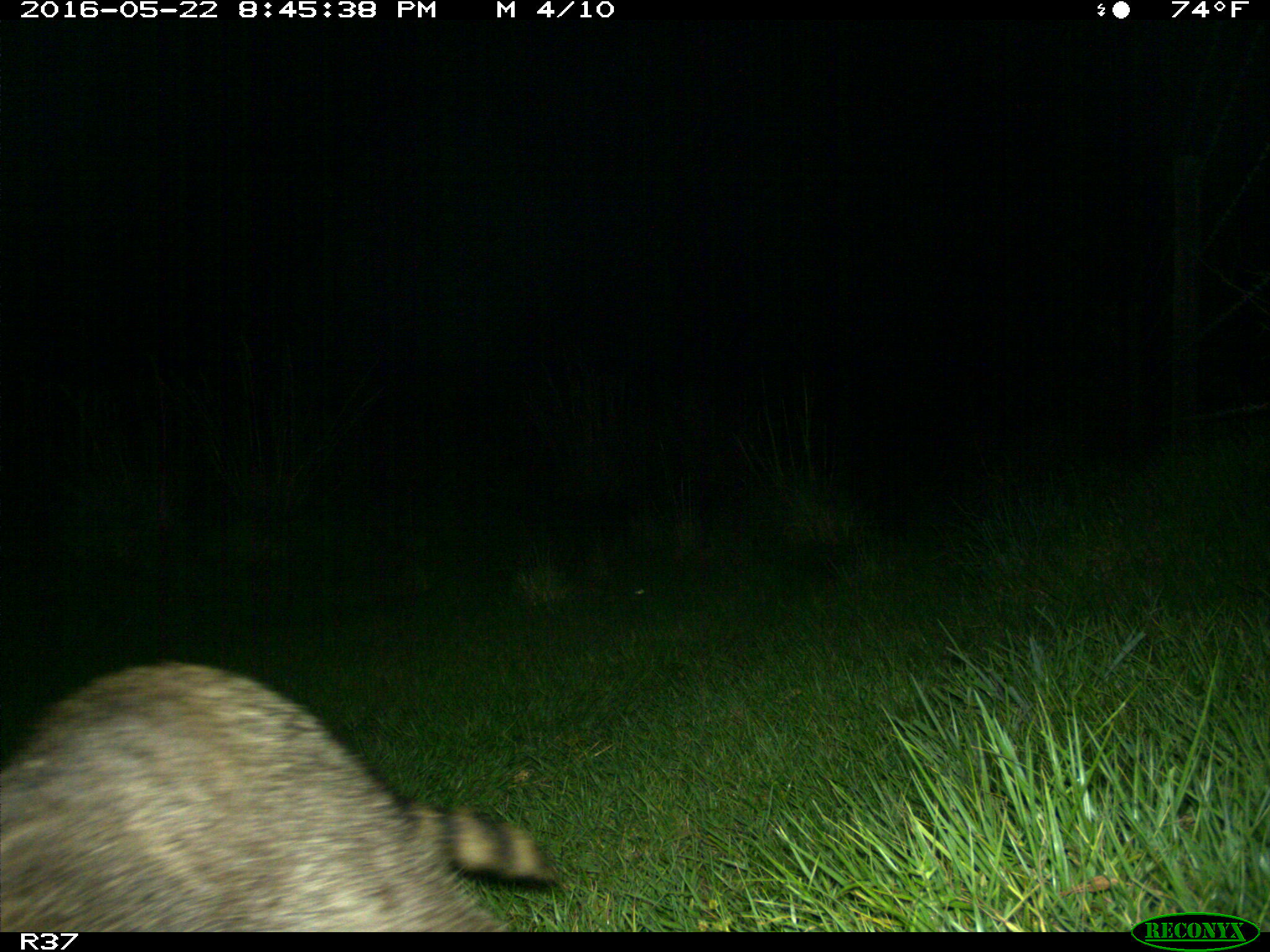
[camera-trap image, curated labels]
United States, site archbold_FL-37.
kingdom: Animalia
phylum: Chordata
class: Mammalia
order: Carnivora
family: Procyonidae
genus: Procyon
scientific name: Procyon lotor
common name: common raccoon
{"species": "Procyon lotor (common raccoon)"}